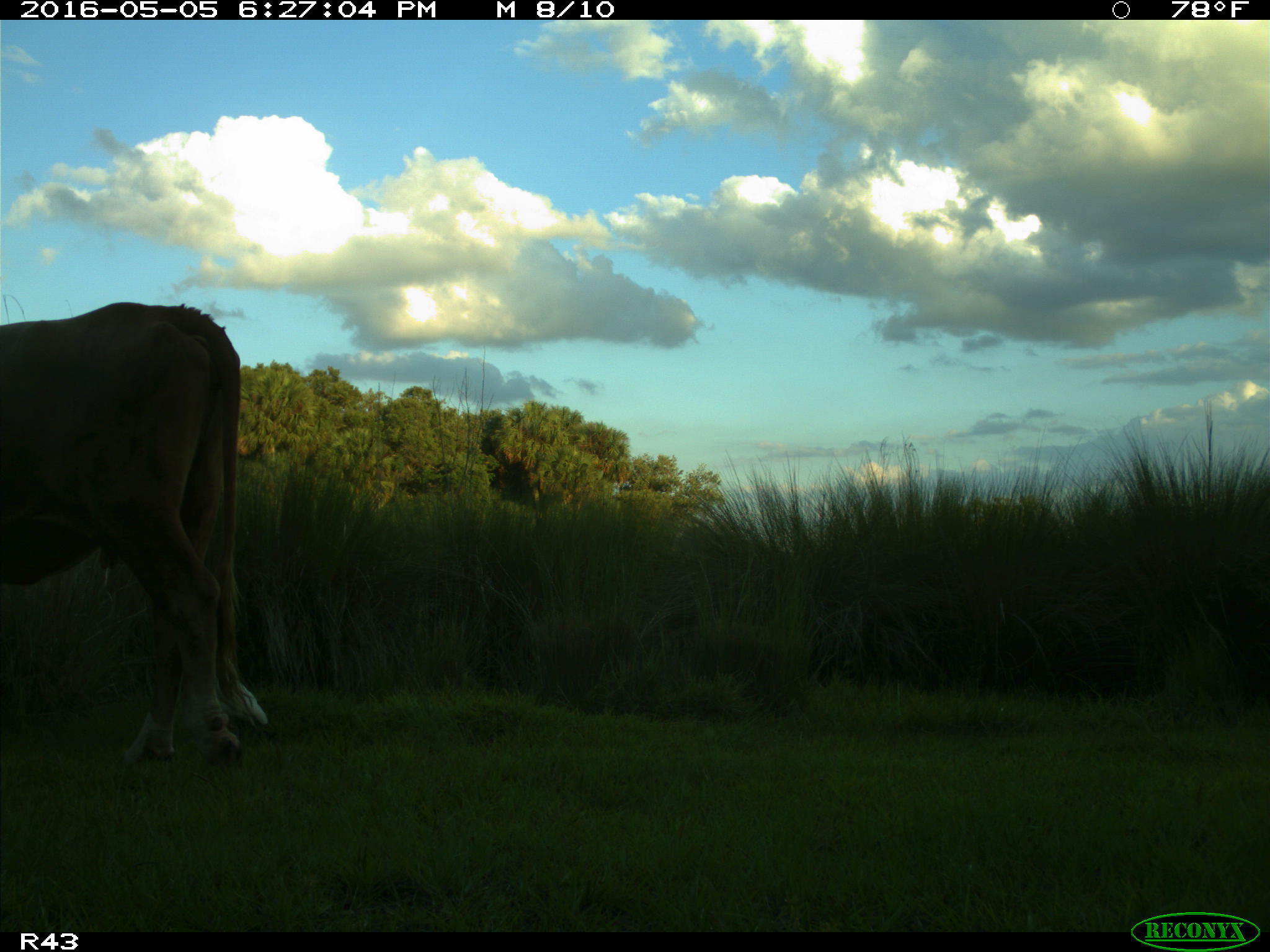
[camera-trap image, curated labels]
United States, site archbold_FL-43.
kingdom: Animalia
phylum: Chordata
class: Mammalia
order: Artiodactyla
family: Bovidae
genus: Bos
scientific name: Bos taurus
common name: domestic cow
Bos taurus (domestic cow).